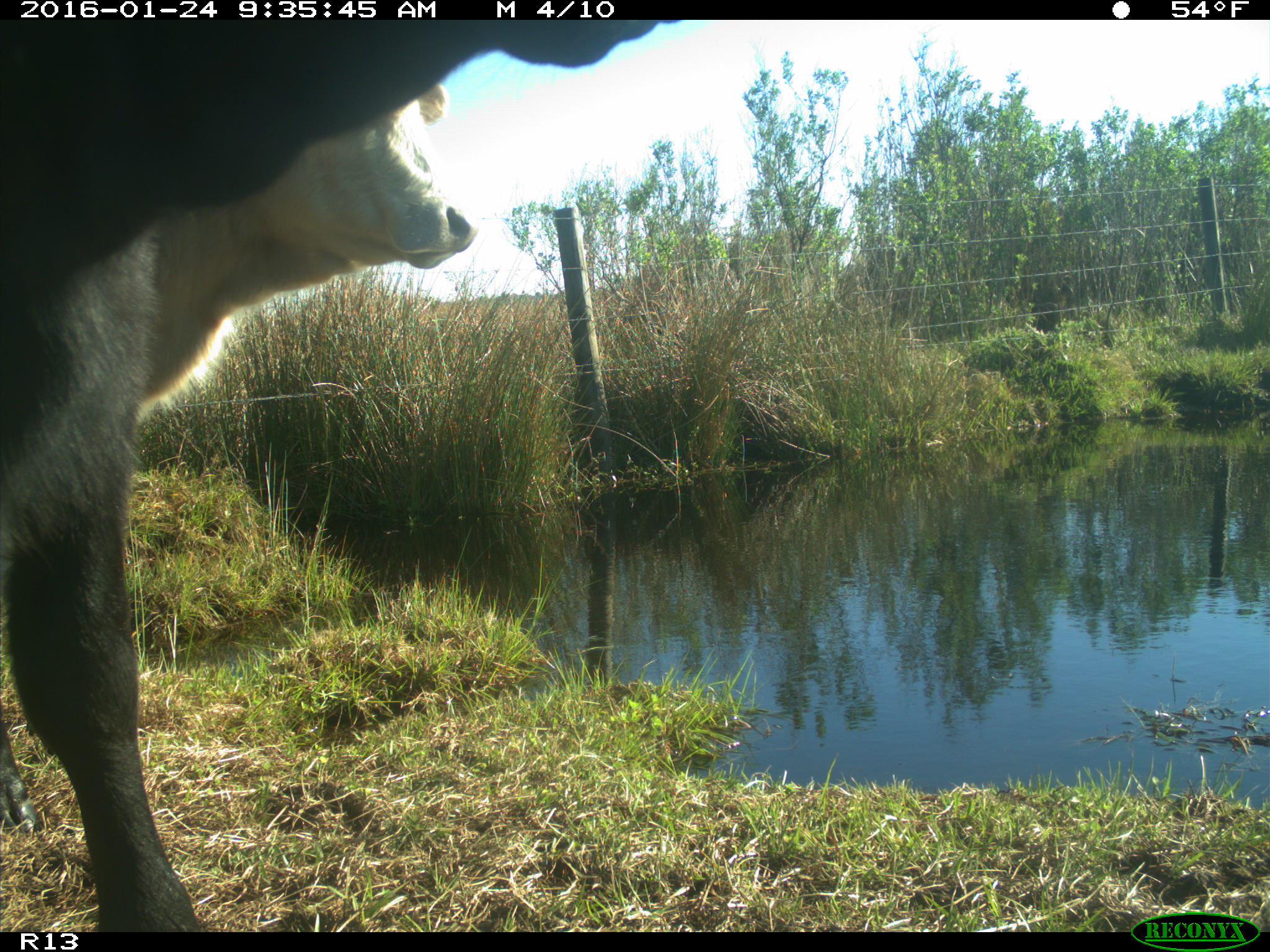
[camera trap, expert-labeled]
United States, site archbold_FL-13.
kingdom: Animalia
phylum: Chordata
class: Mammalia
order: Artiodactyla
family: Bovidae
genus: Bos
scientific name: Bos taurus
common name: domestic cow